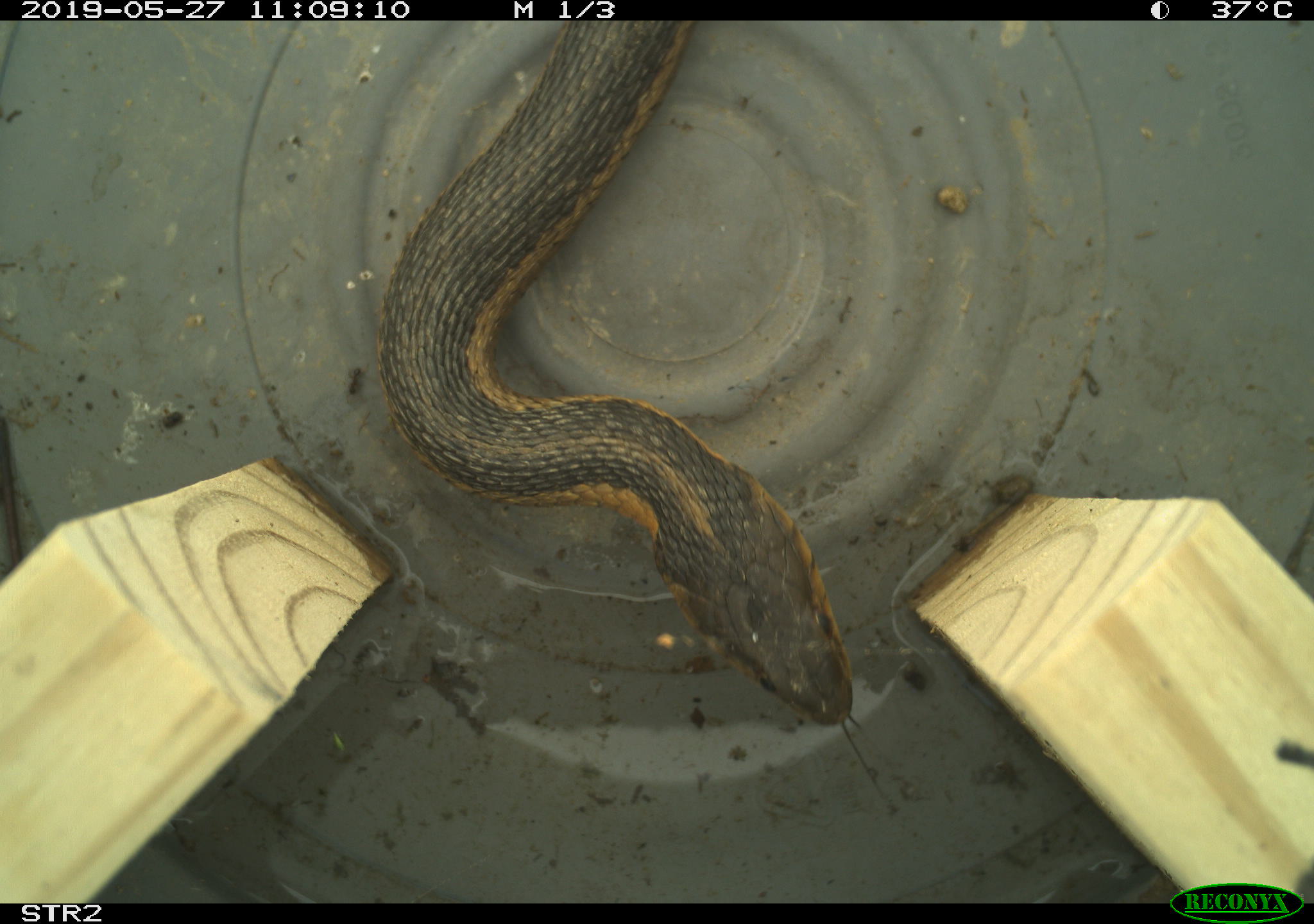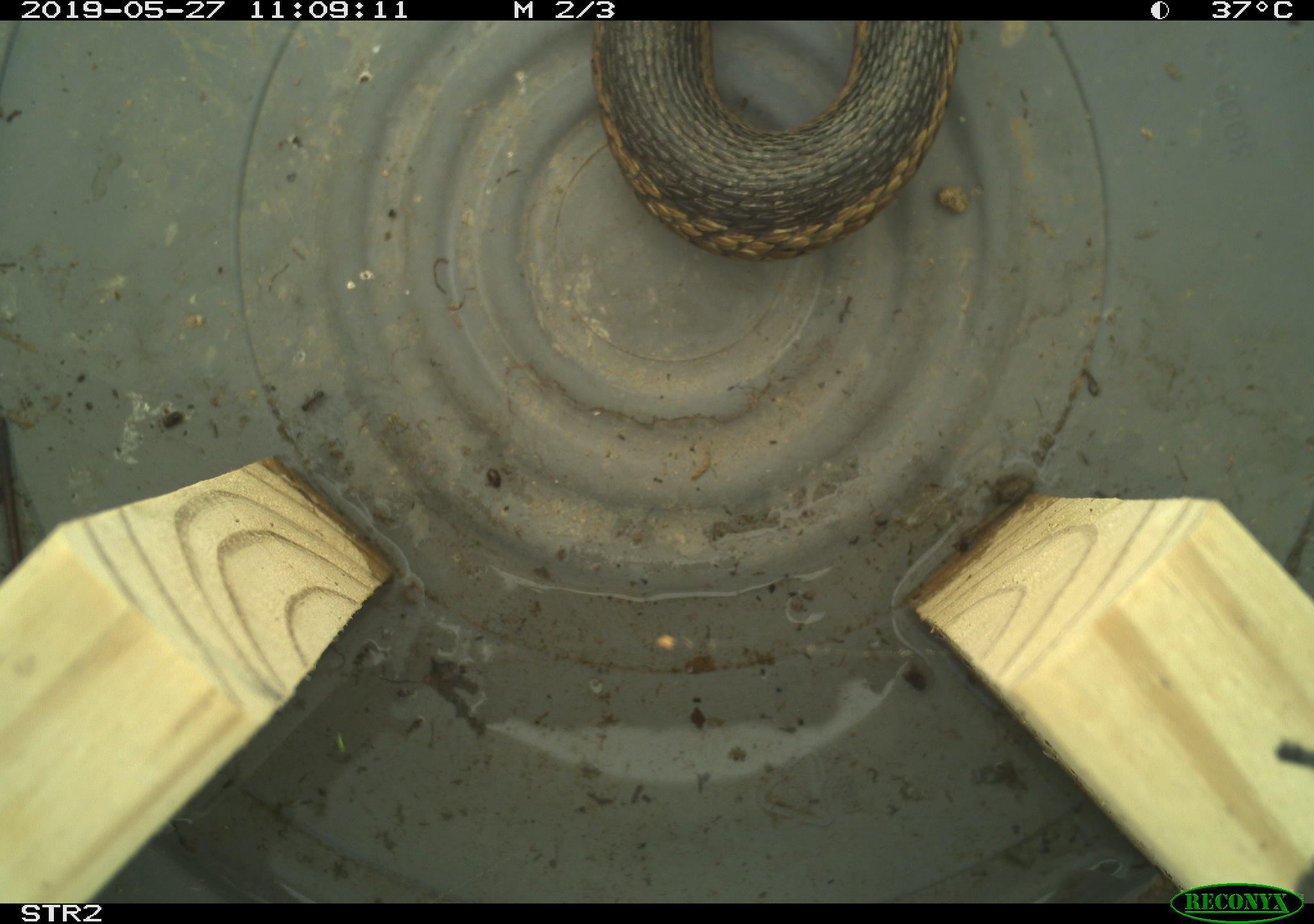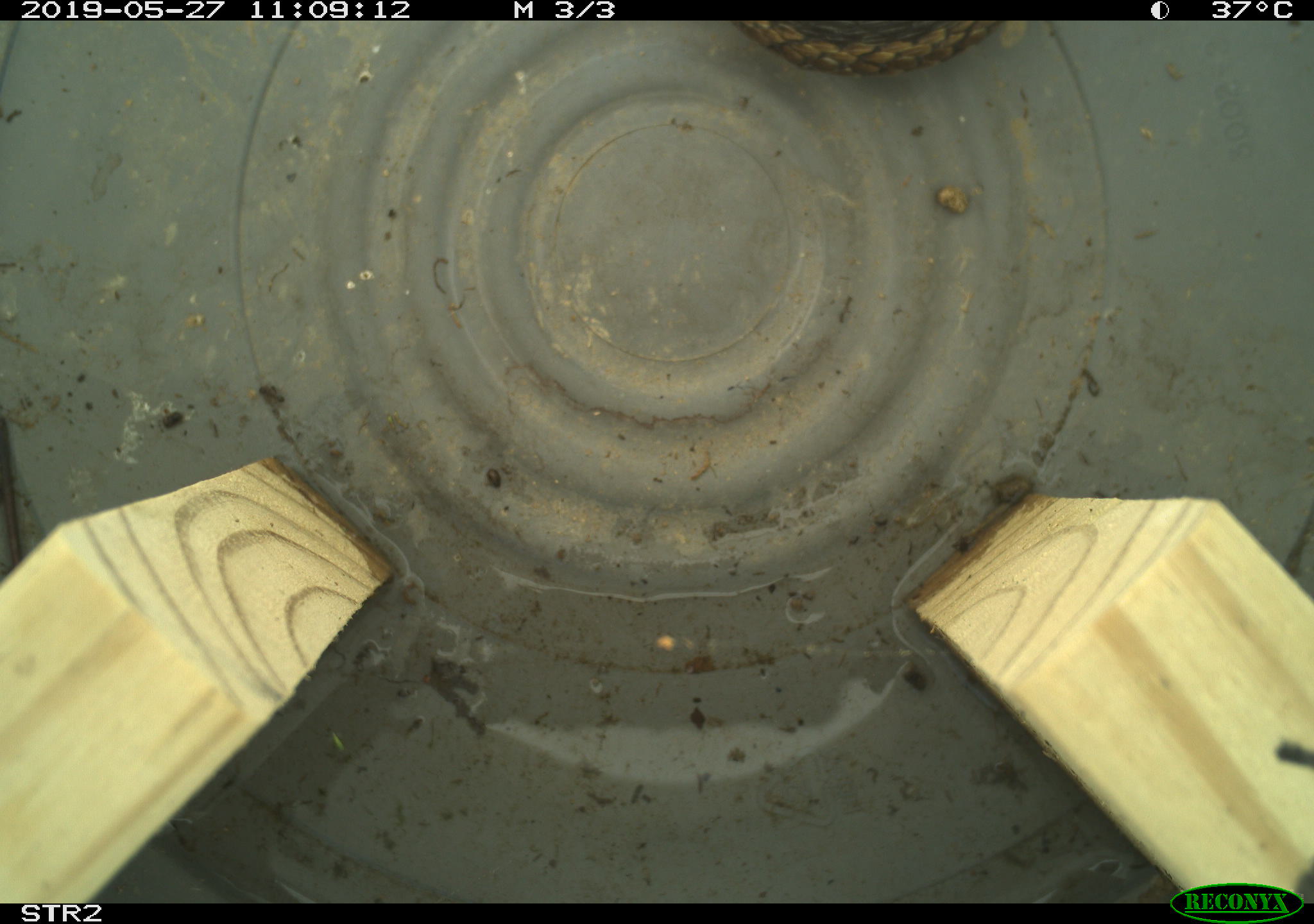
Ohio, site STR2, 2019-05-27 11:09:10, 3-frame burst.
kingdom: Animalia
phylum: Chordata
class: Reptilia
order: Squamata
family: Colubridae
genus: Thamnophis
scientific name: Thamnophis sirtalis sirtalis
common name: eastern gartersnake